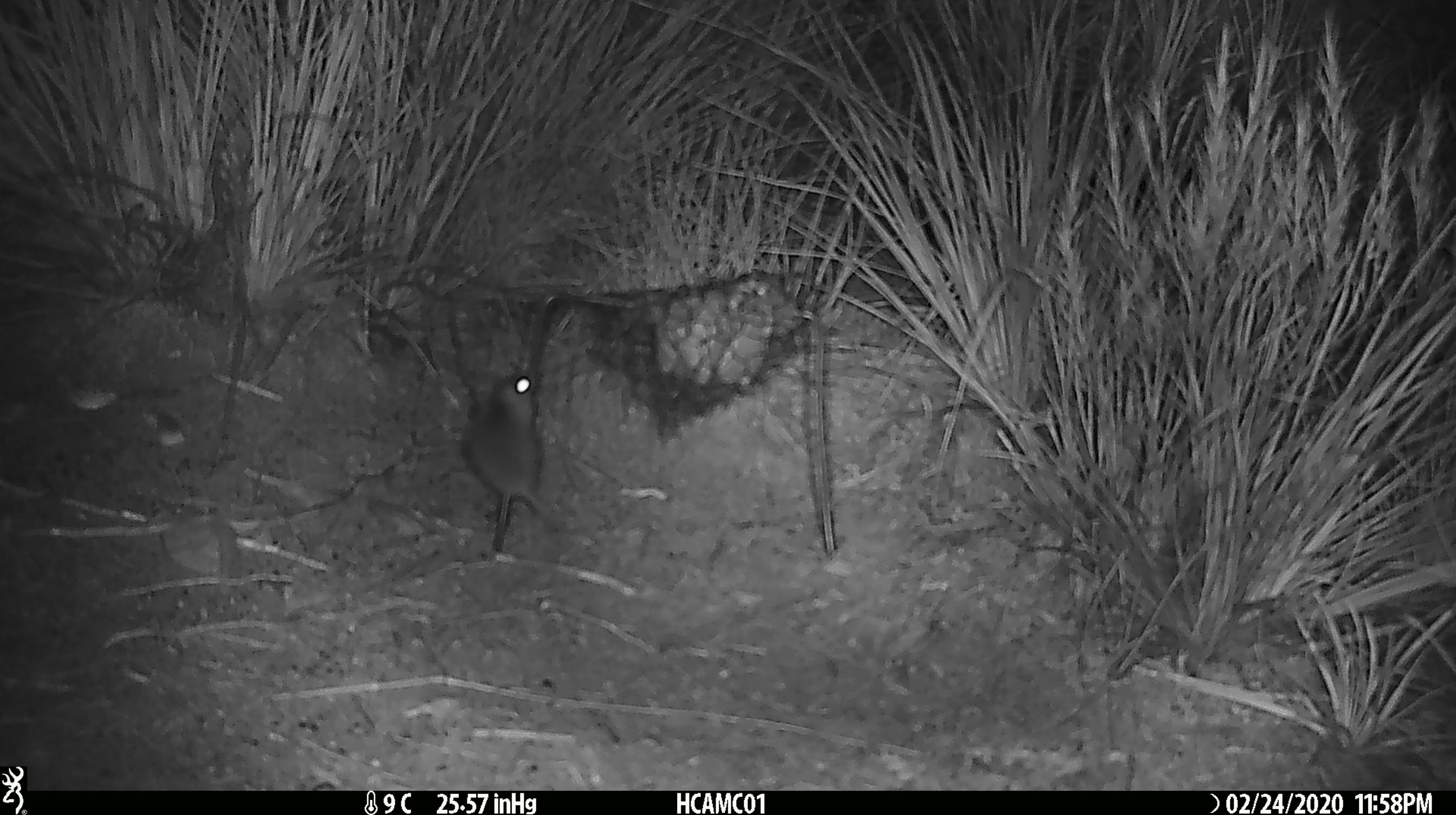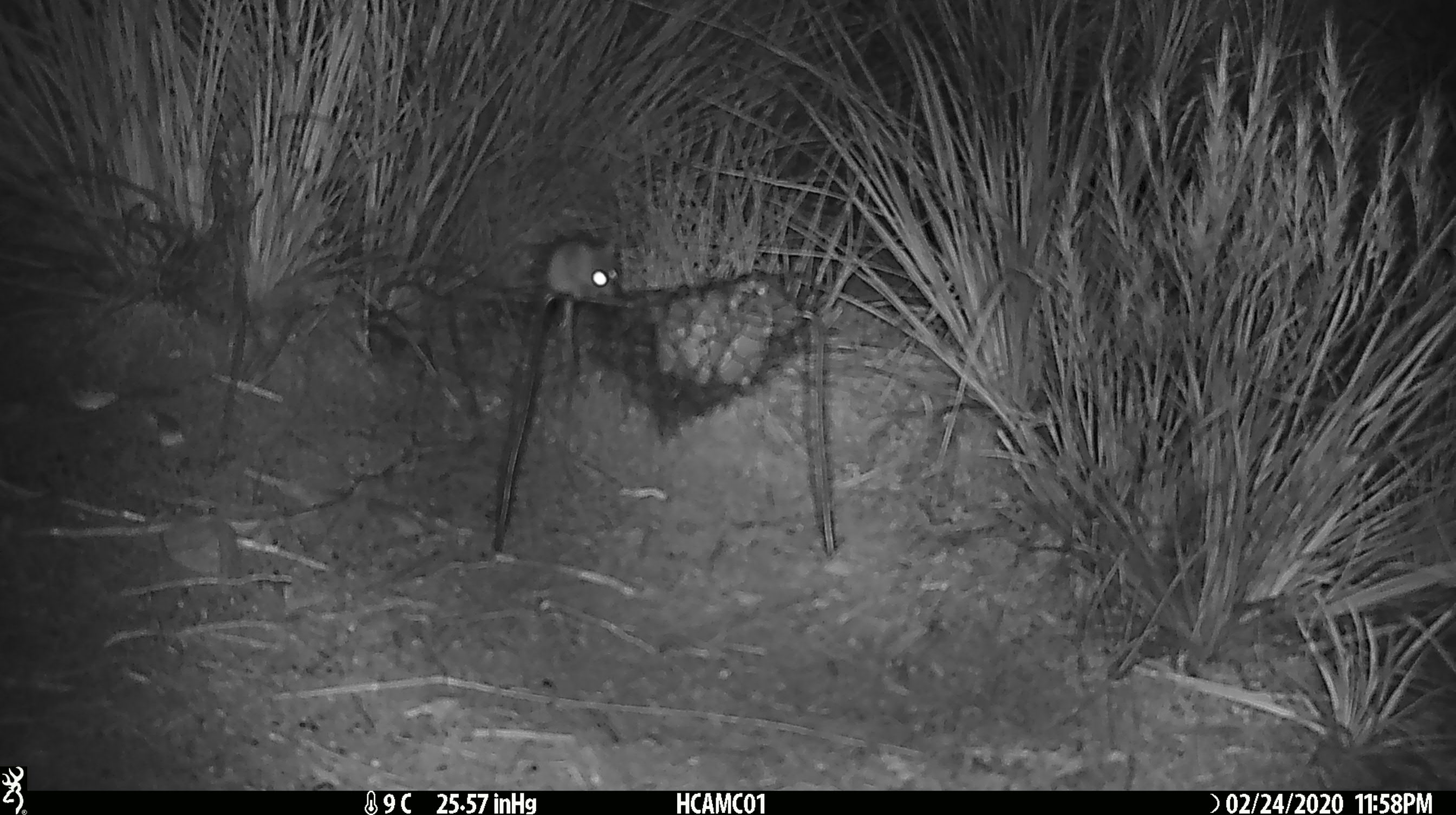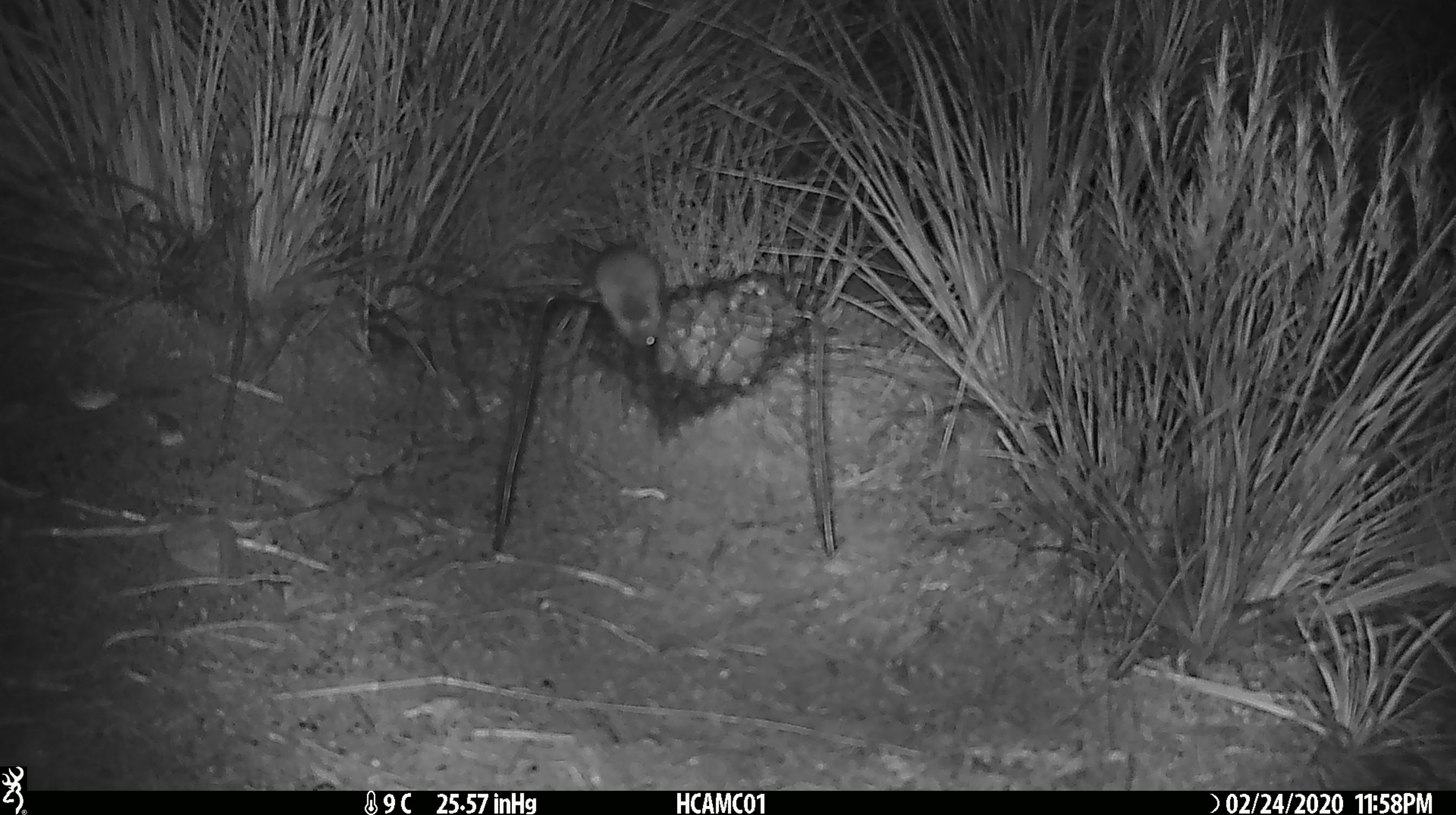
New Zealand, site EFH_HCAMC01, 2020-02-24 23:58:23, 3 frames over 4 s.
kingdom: Animalia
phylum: Chordata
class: Mammalia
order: Rodentia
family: Muridae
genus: Mus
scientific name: Mus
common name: mouse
Mouse (Mus).